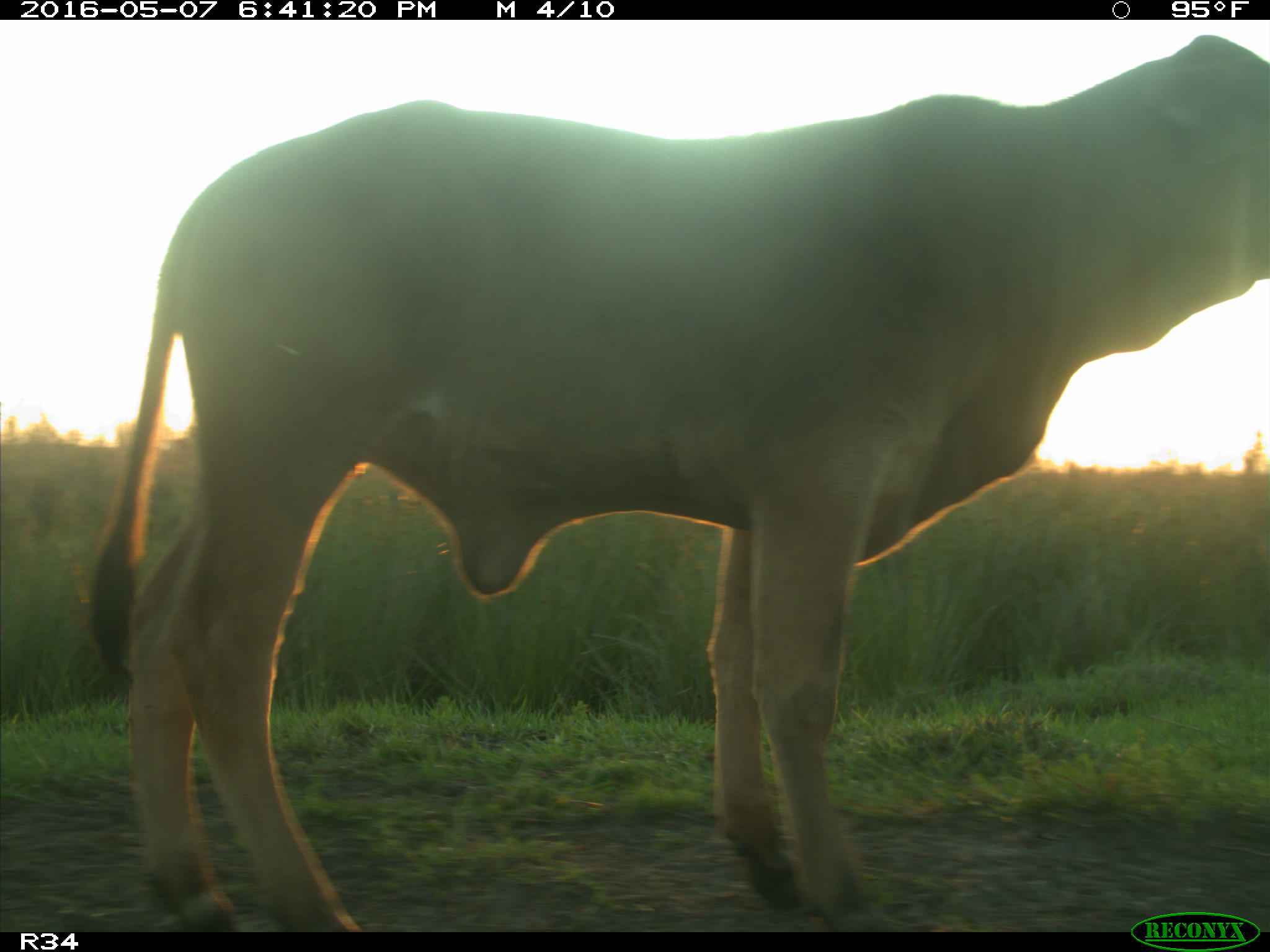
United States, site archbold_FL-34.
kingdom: Animalia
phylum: Chordata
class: Mammalia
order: Artiodactyla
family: Bovidae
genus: Bos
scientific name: Bos taurus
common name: domestic cow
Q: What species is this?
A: Bos taurus (domestic cow).